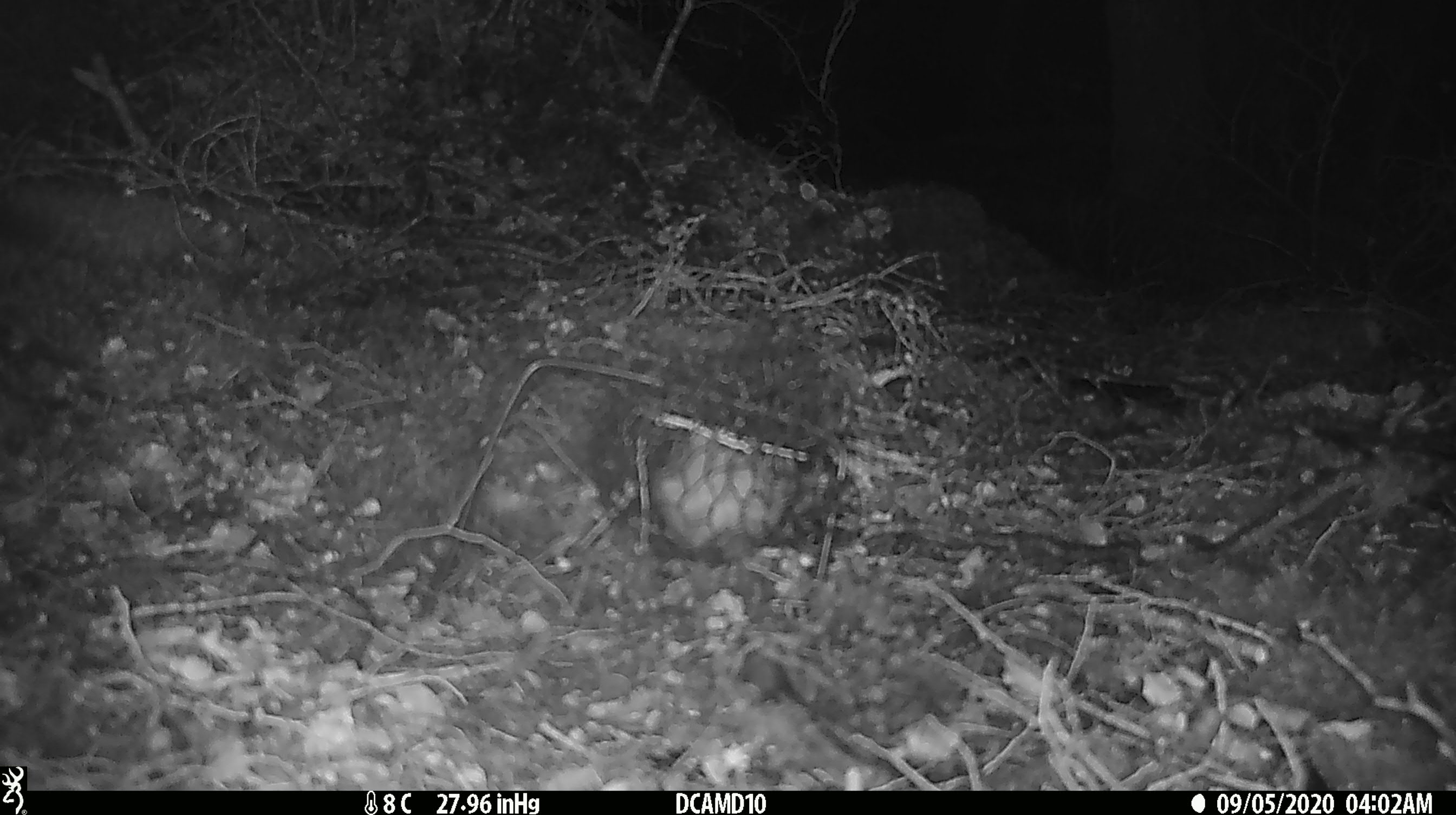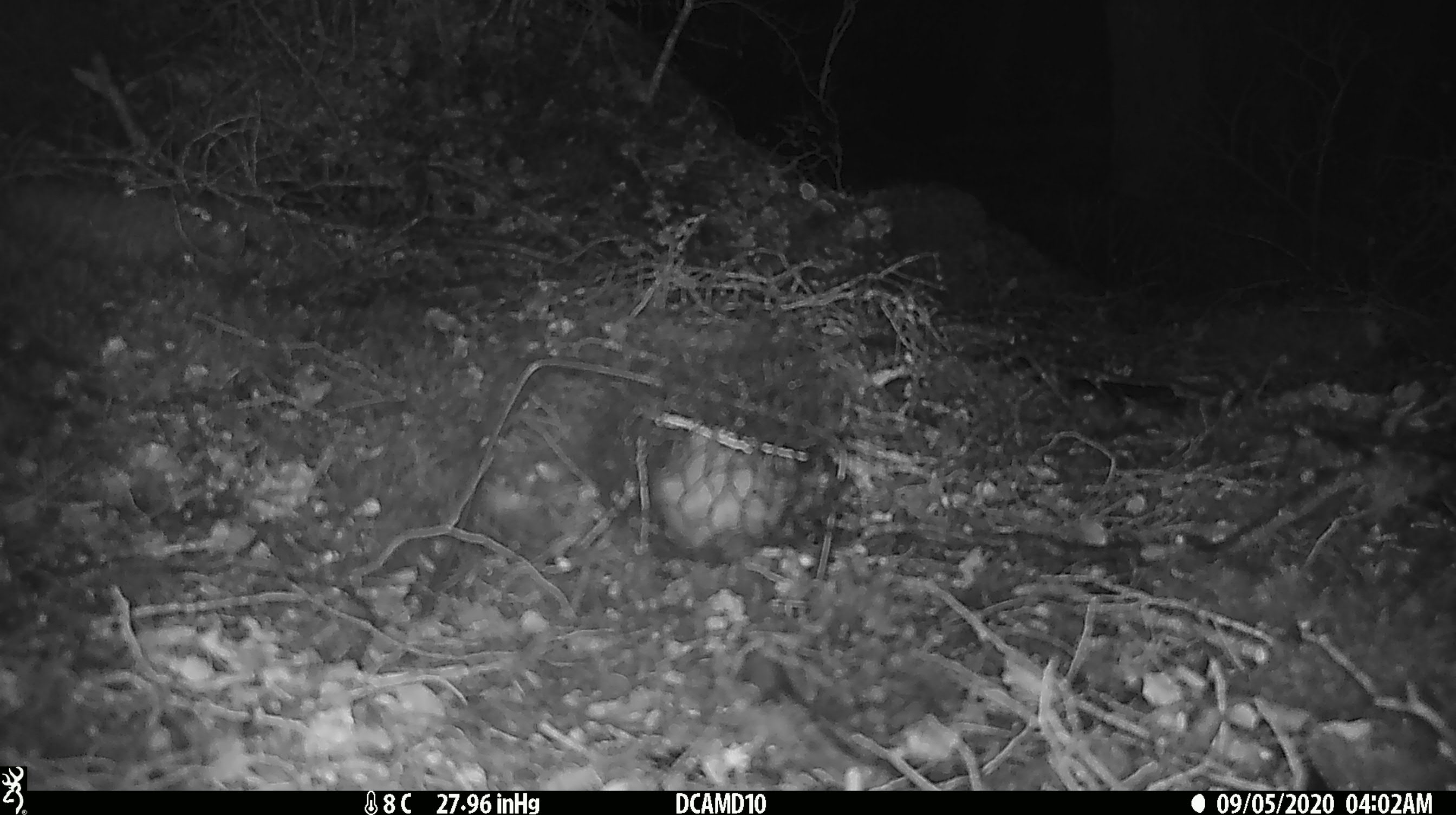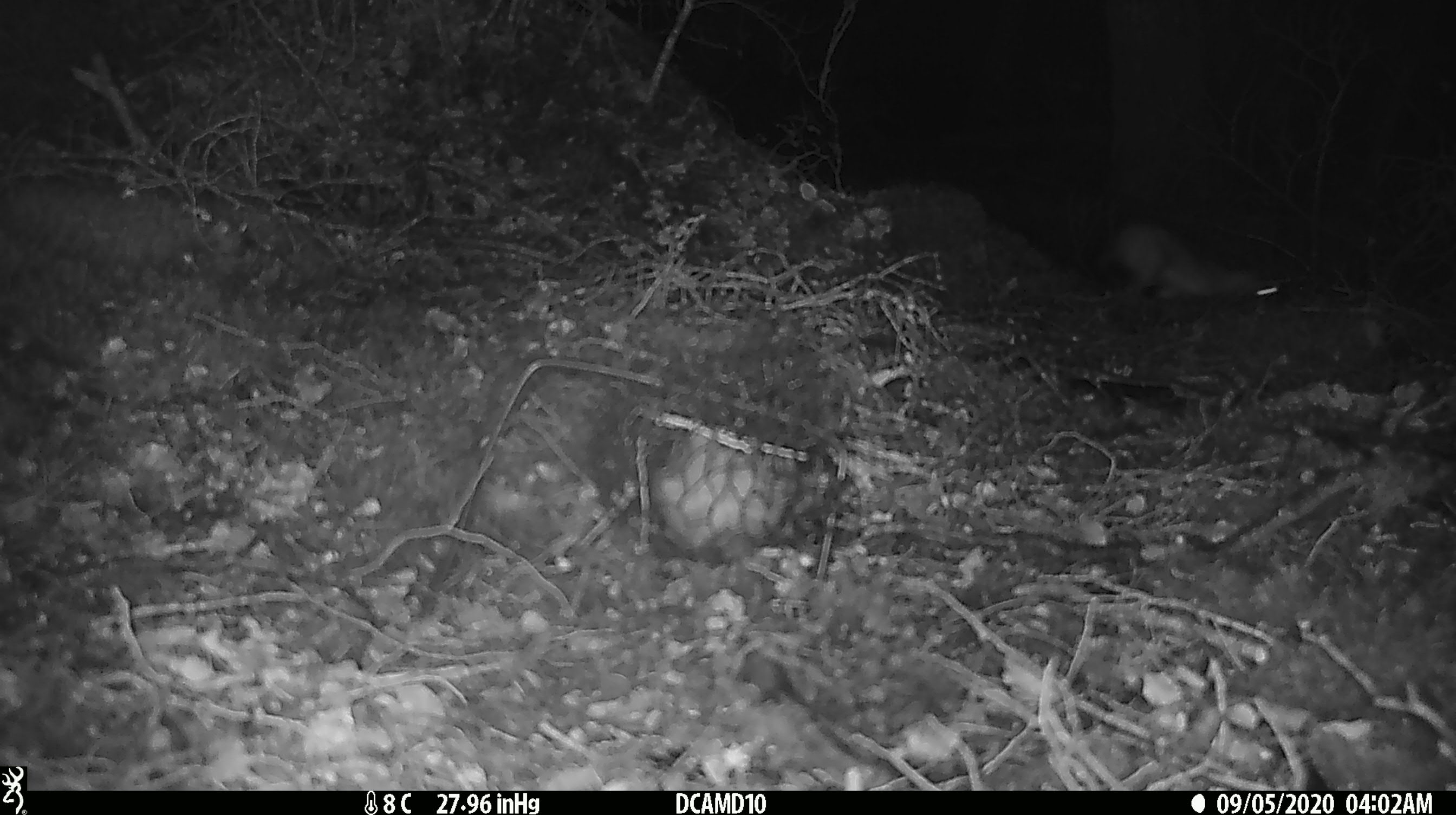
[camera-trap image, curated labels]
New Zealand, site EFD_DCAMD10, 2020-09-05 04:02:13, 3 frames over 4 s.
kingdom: Animalia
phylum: Chordata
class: Mammalia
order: Diprotodontia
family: Phalangeridae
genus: Trichosurus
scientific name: Trichosurus vulpecula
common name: common brushtail possum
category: possum